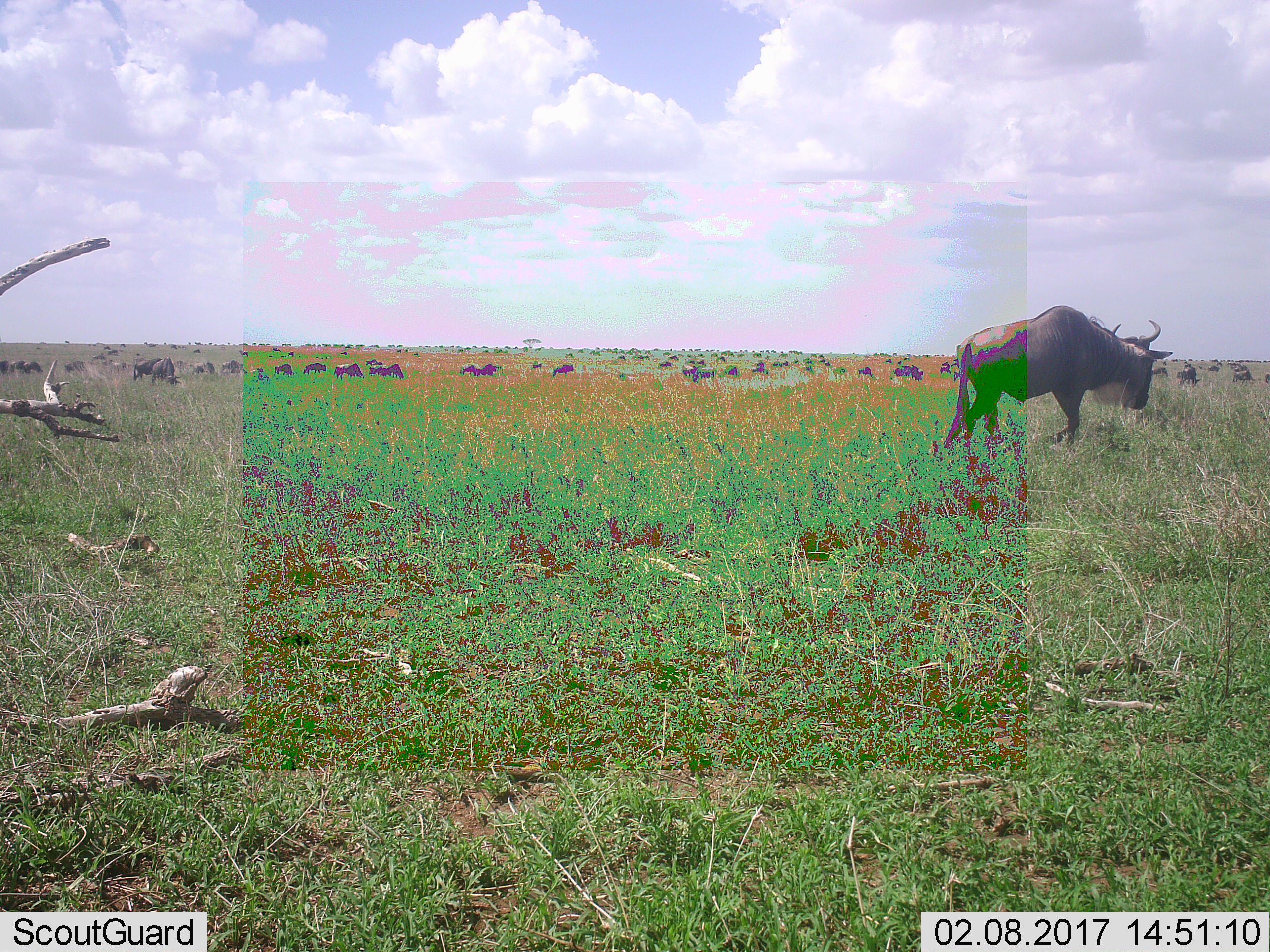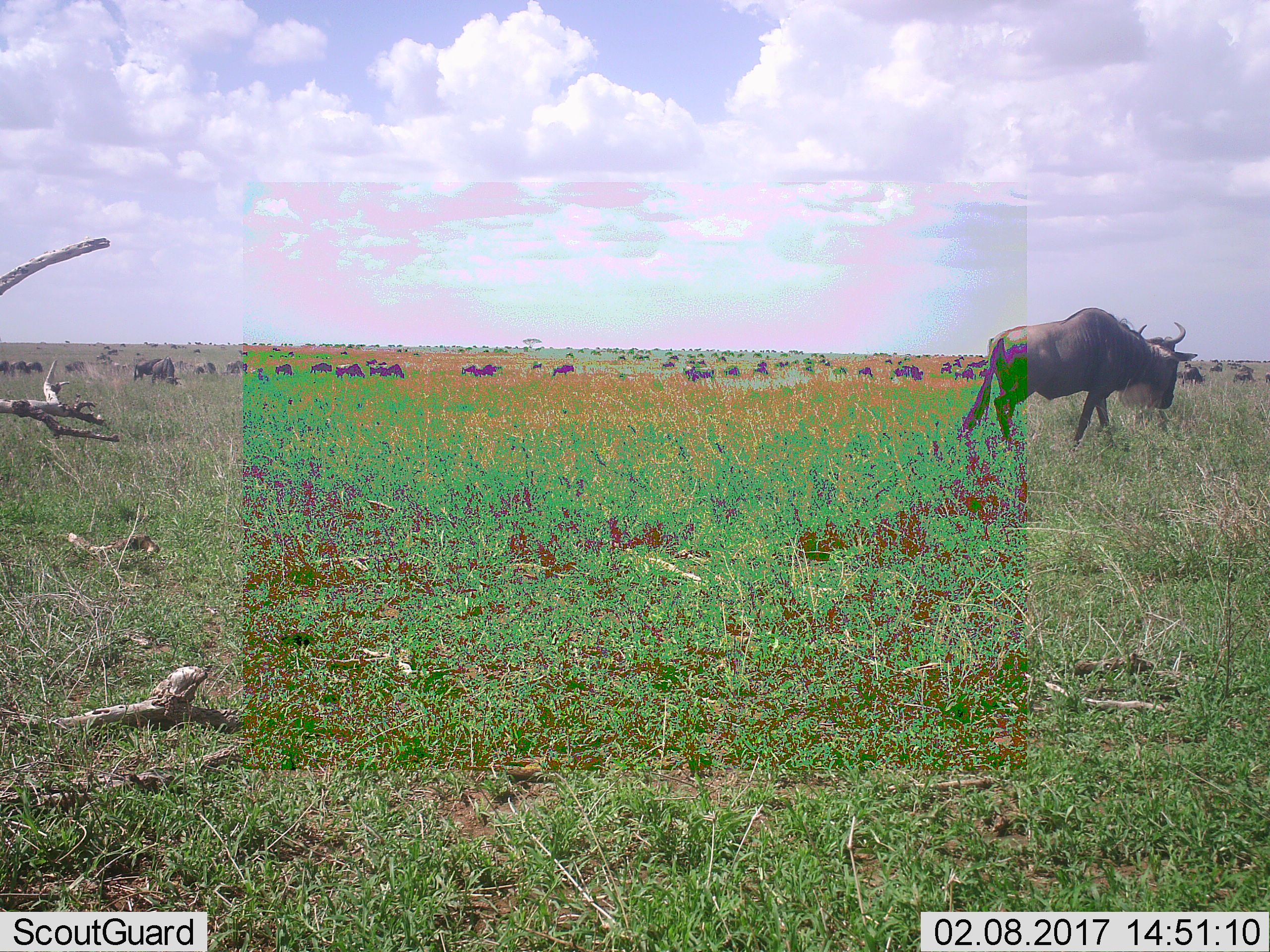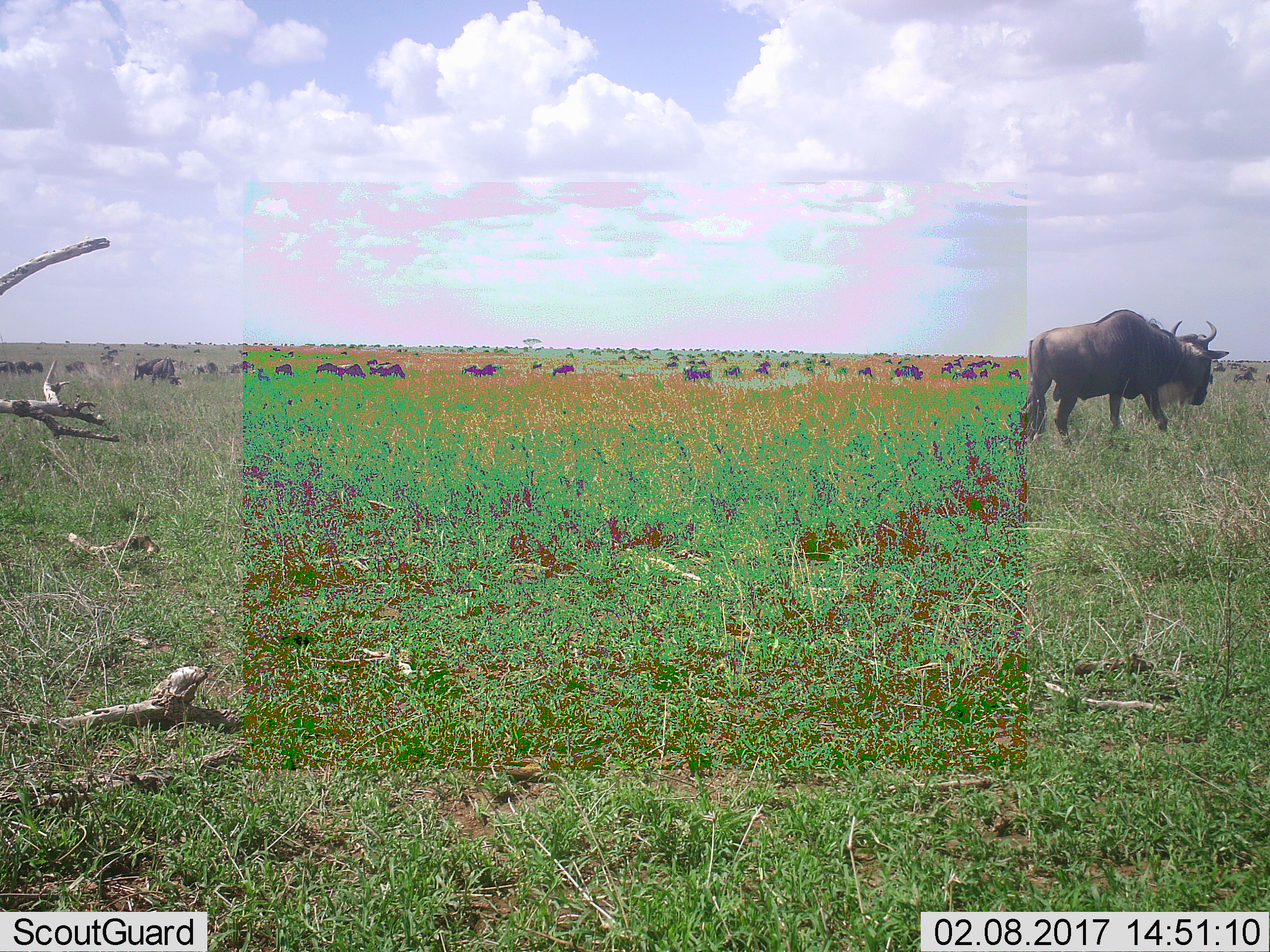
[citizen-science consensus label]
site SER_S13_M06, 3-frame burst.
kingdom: Animalia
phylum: Chordata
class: Mammalia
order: Artiodactyla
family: Bovidae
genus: Connochaetes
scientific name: Connochaetes taurinus taurinus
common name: blue wildebeest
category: wildebeestblue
Wildebeestblue (blue wildebeest) (Connochaetes taurinus taurinus), count 11-50. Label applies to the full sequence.